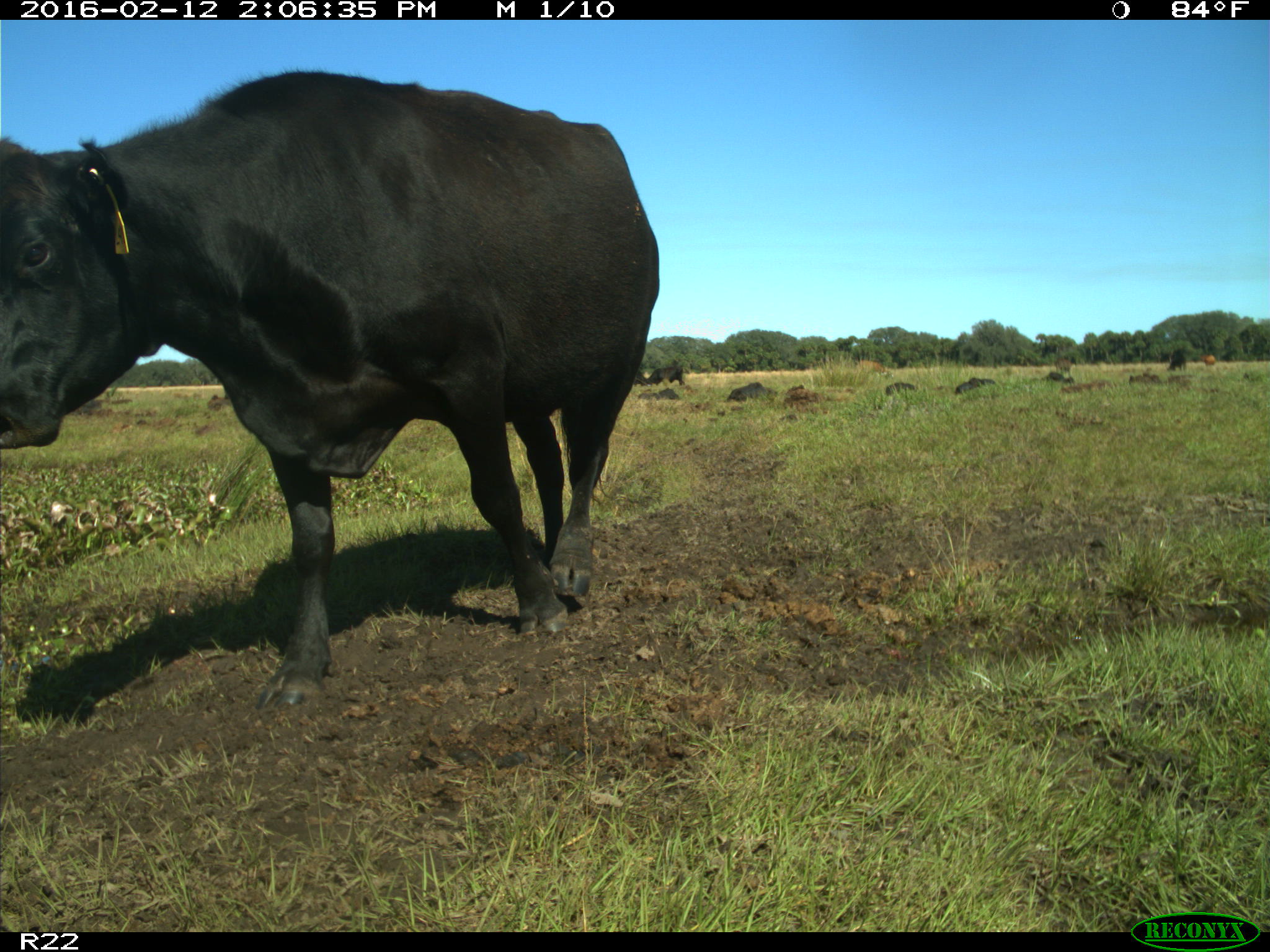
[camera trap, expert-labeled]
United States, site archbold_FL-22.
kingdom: Animalia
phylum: Chordata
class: Mammalia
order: Artiodactyla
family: Bovidae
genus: Bos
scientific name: Bos taurus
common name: domestic cow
Bos taurus (domestic cow).